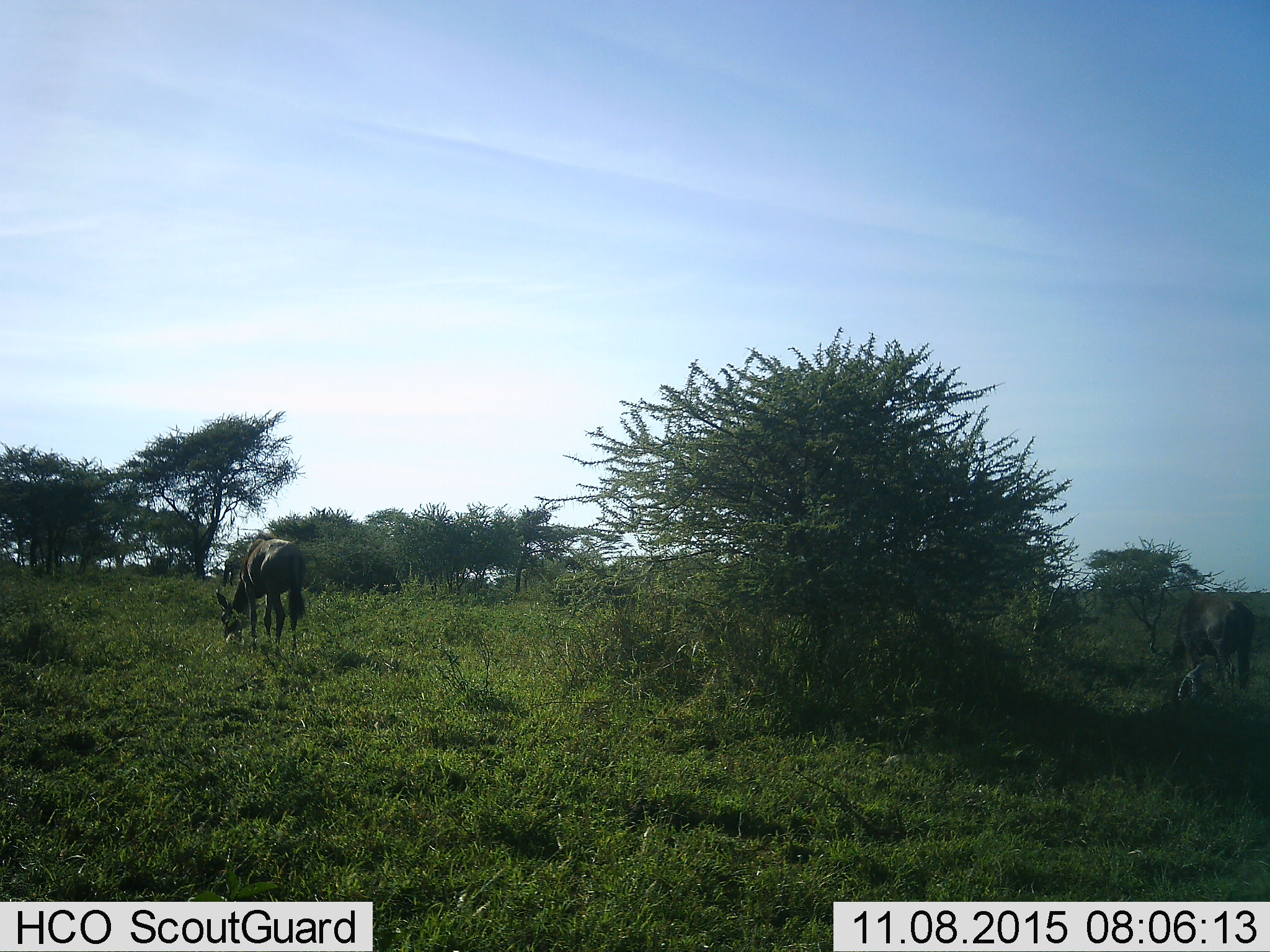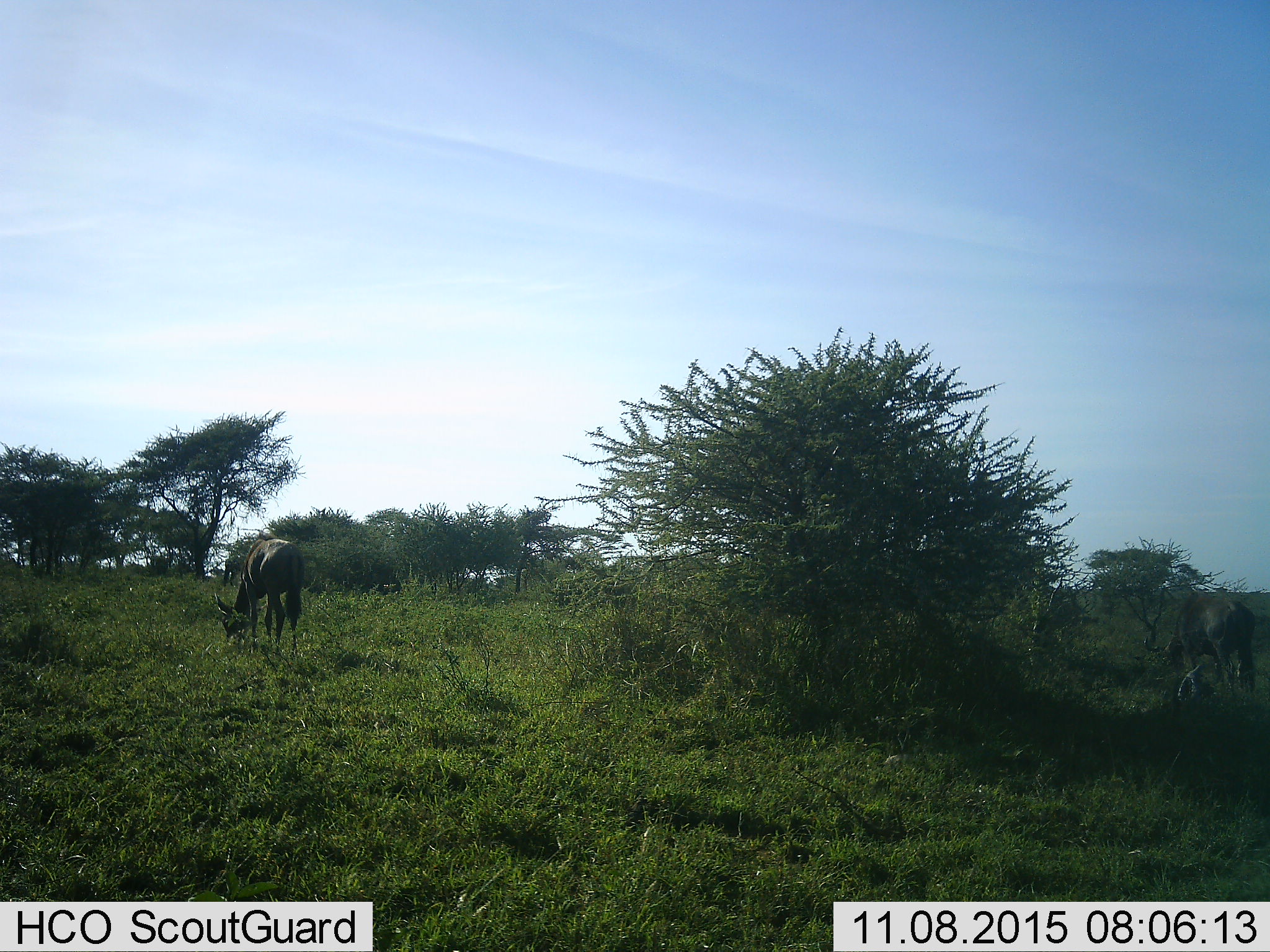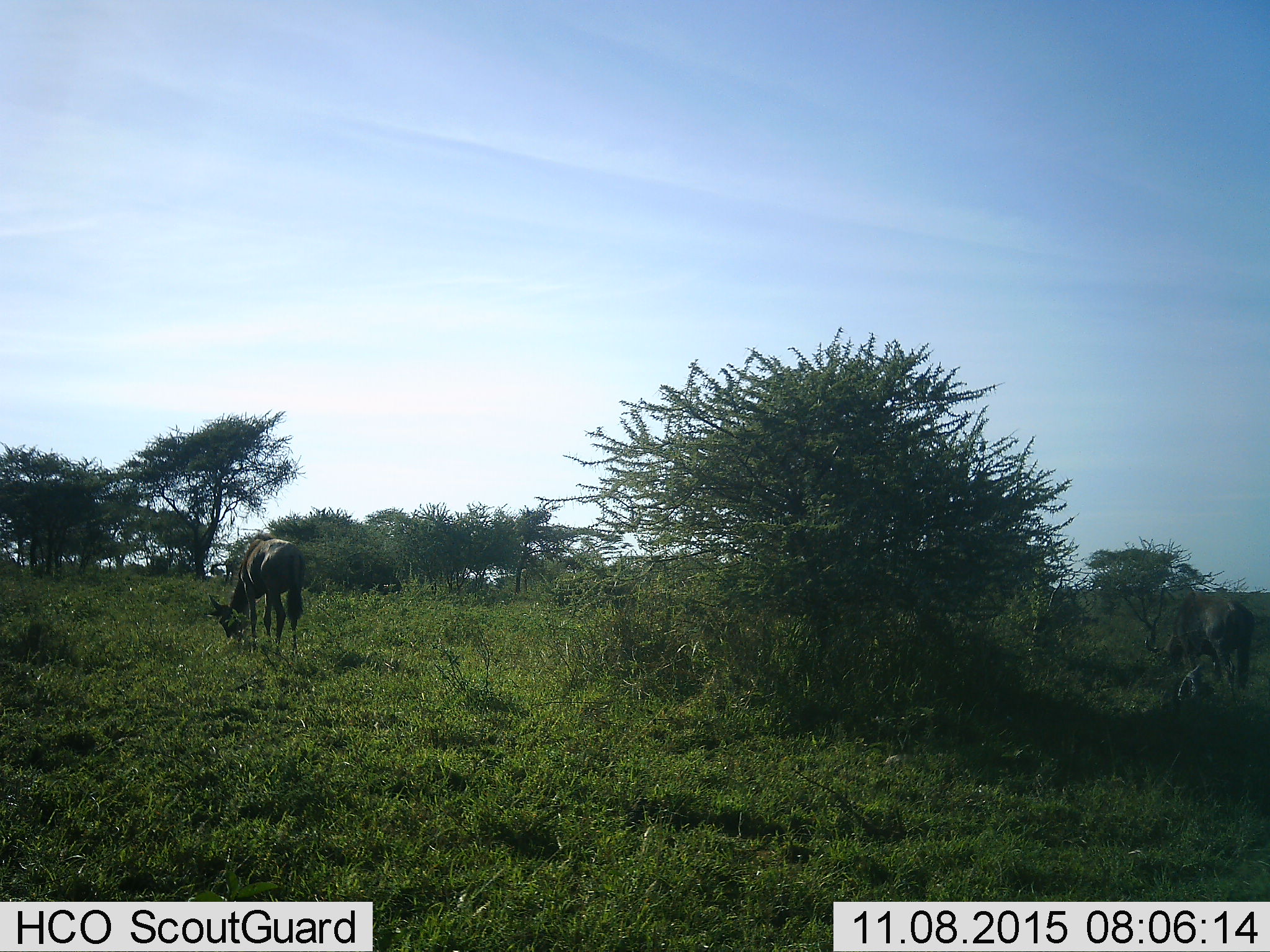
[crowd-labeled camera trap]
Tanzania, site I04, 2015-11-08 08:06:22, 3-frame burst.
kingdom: Animalia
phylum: Chordata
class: Mammalia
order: Artiodactyla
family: Bovidae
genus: Connochaetes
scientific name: Connochaetes taurinus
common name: blue wildebeest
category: wildebeest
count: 2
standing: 38%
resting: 0%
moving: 12%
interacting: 0%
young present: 0%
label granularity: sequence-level